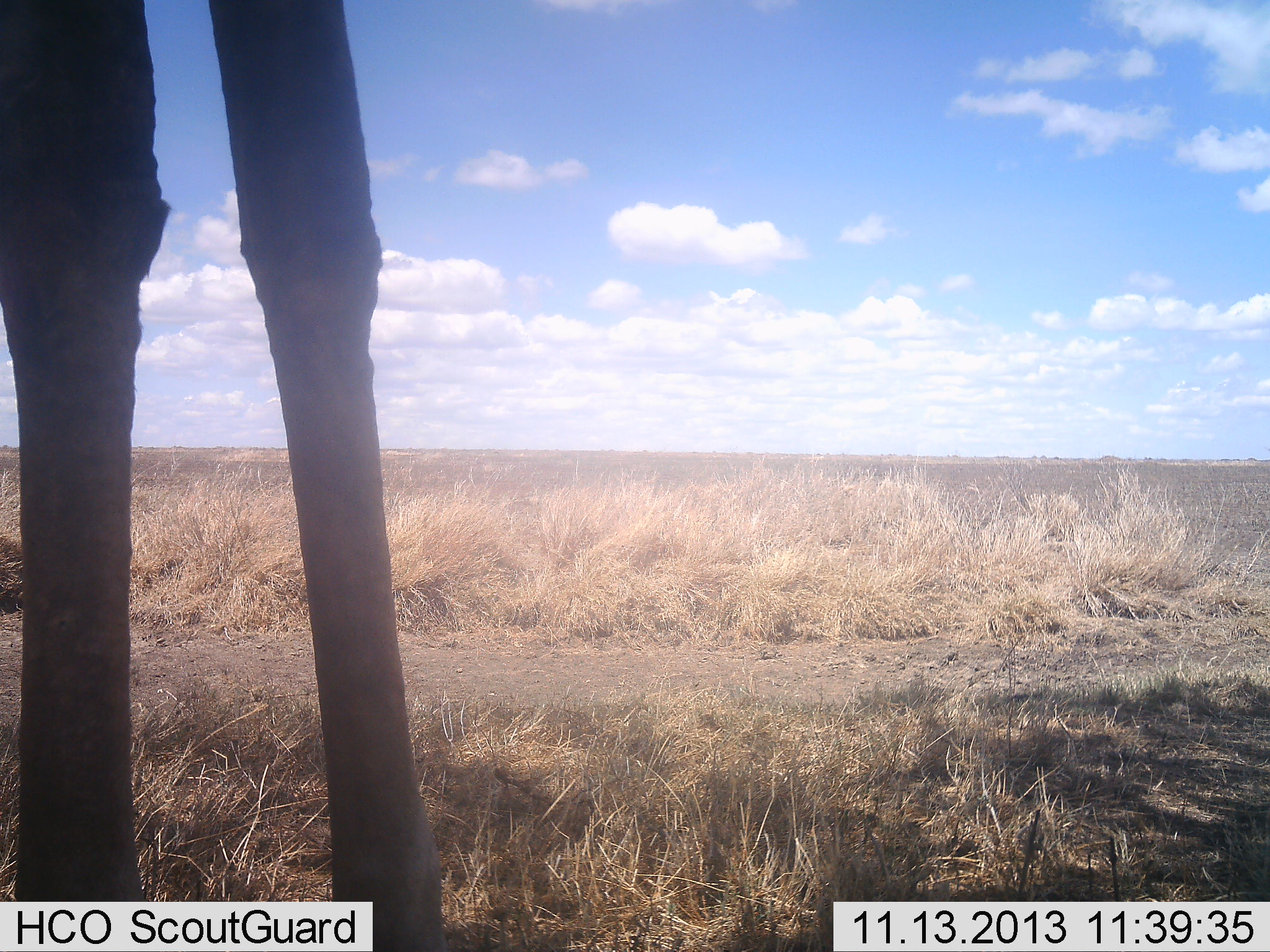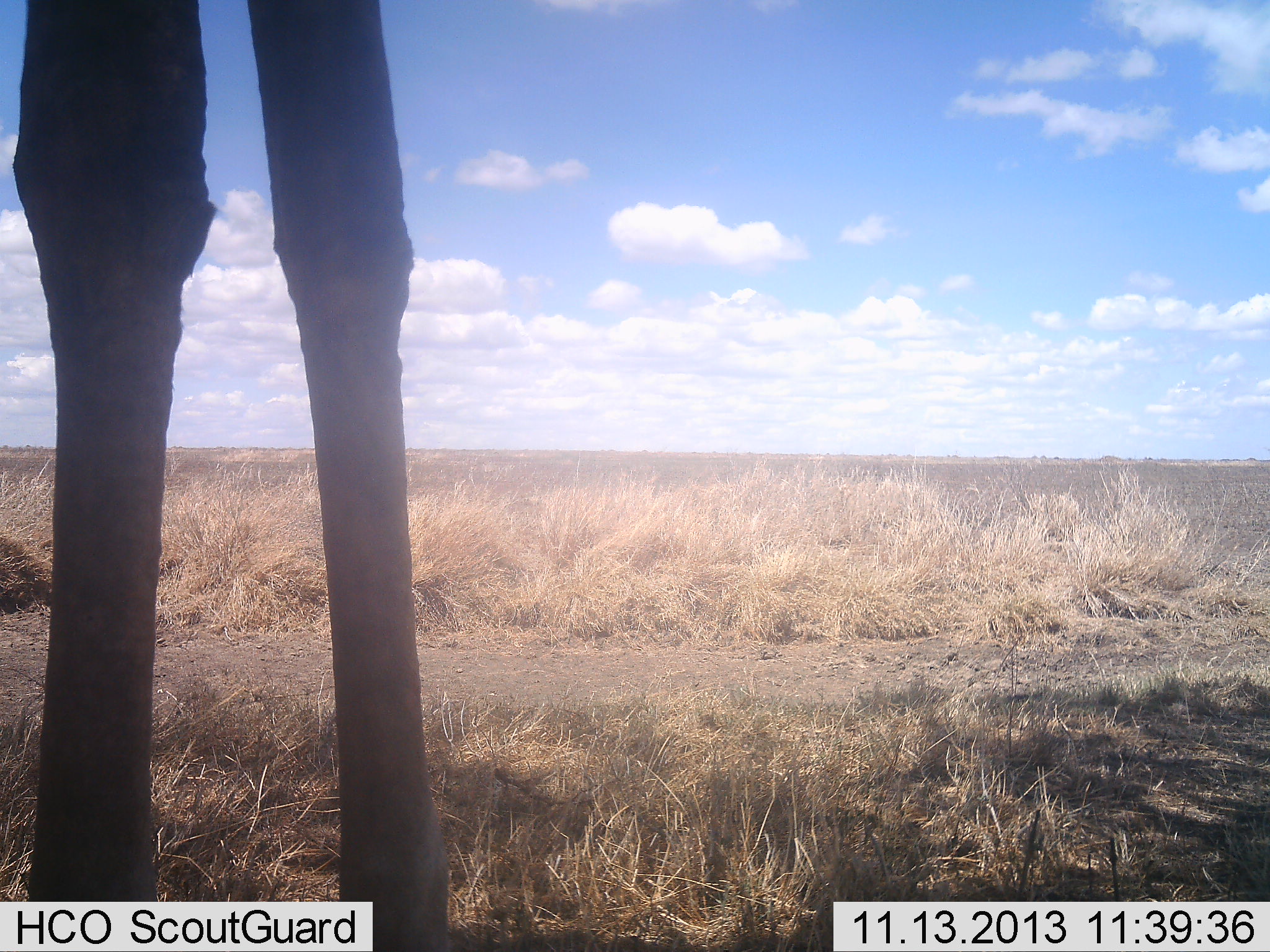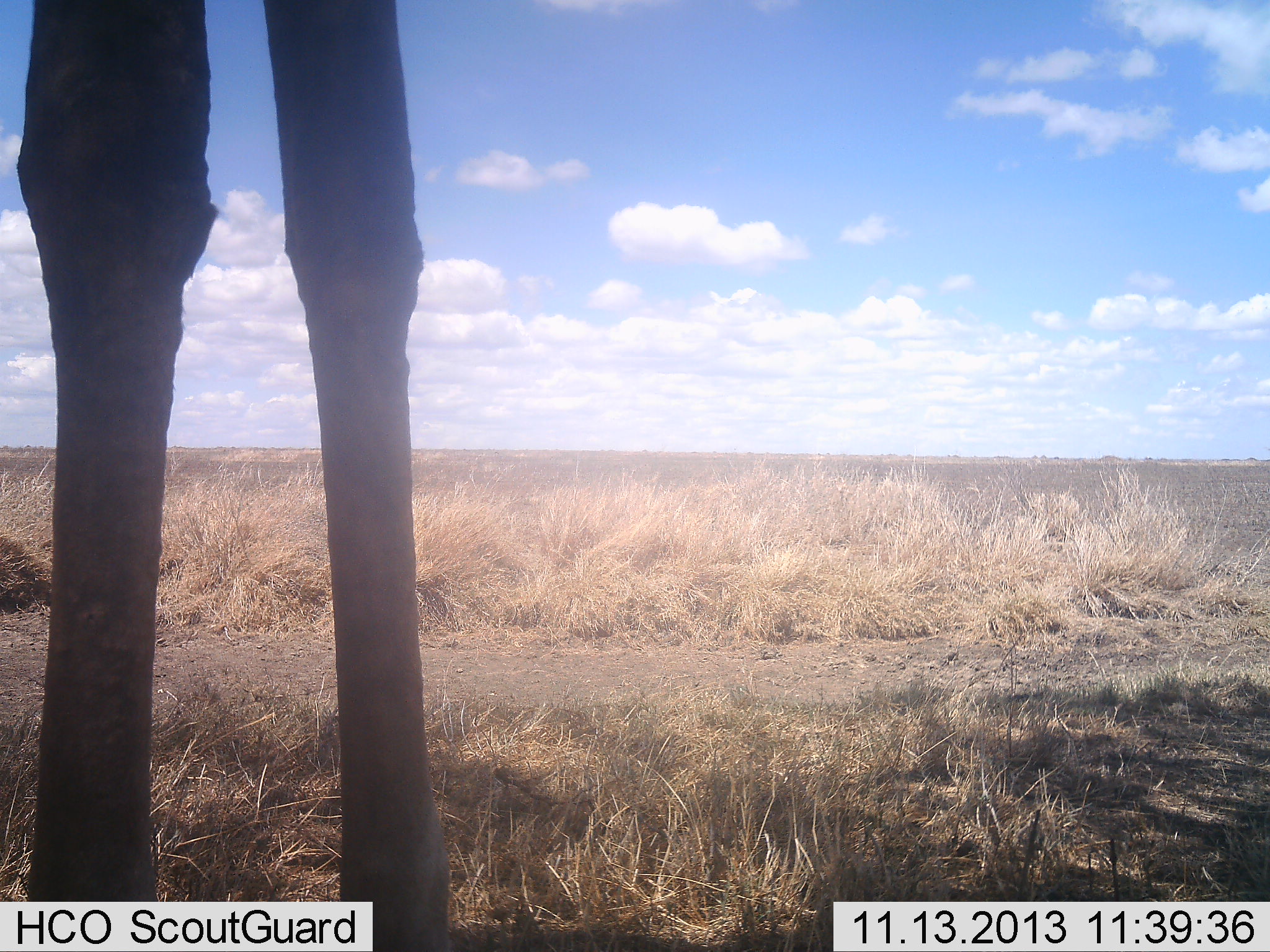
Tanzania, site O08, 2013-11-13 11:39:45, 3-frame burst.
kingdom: Animalia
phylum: Chordata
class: Mammalia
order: Artiodactyla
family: Giraffidae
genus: Giraffa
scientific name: Giraffa camelopardalis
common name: giraffe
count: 1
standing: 100%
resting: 0%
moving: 0%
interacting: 0%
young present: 0%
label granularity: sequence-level